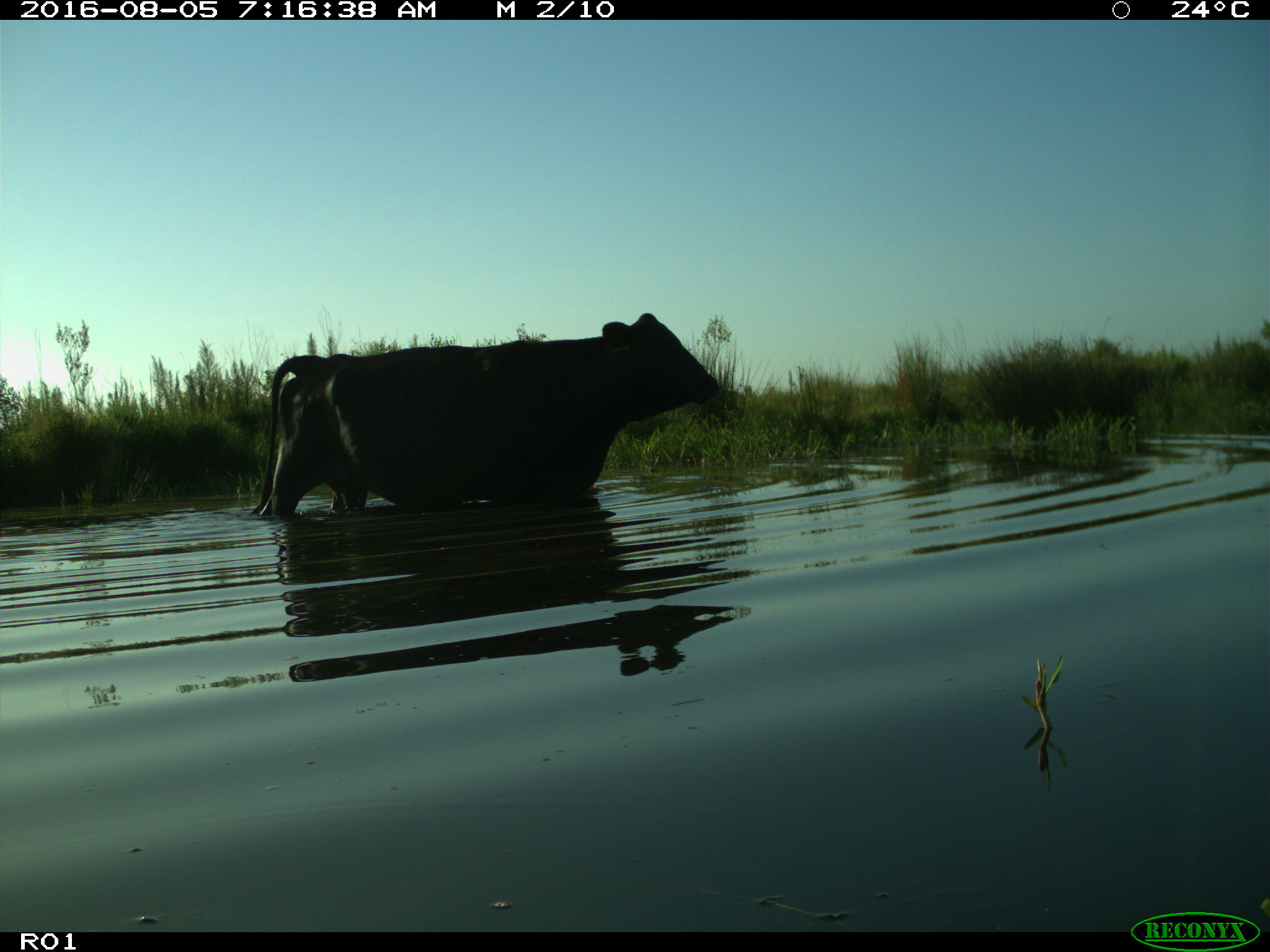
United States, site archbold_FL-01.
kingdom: Animalia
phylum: Chordata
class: Mammalia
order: Artiodactyla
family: Bovidae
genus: Bos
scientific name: Bos taurus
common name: domestic cow